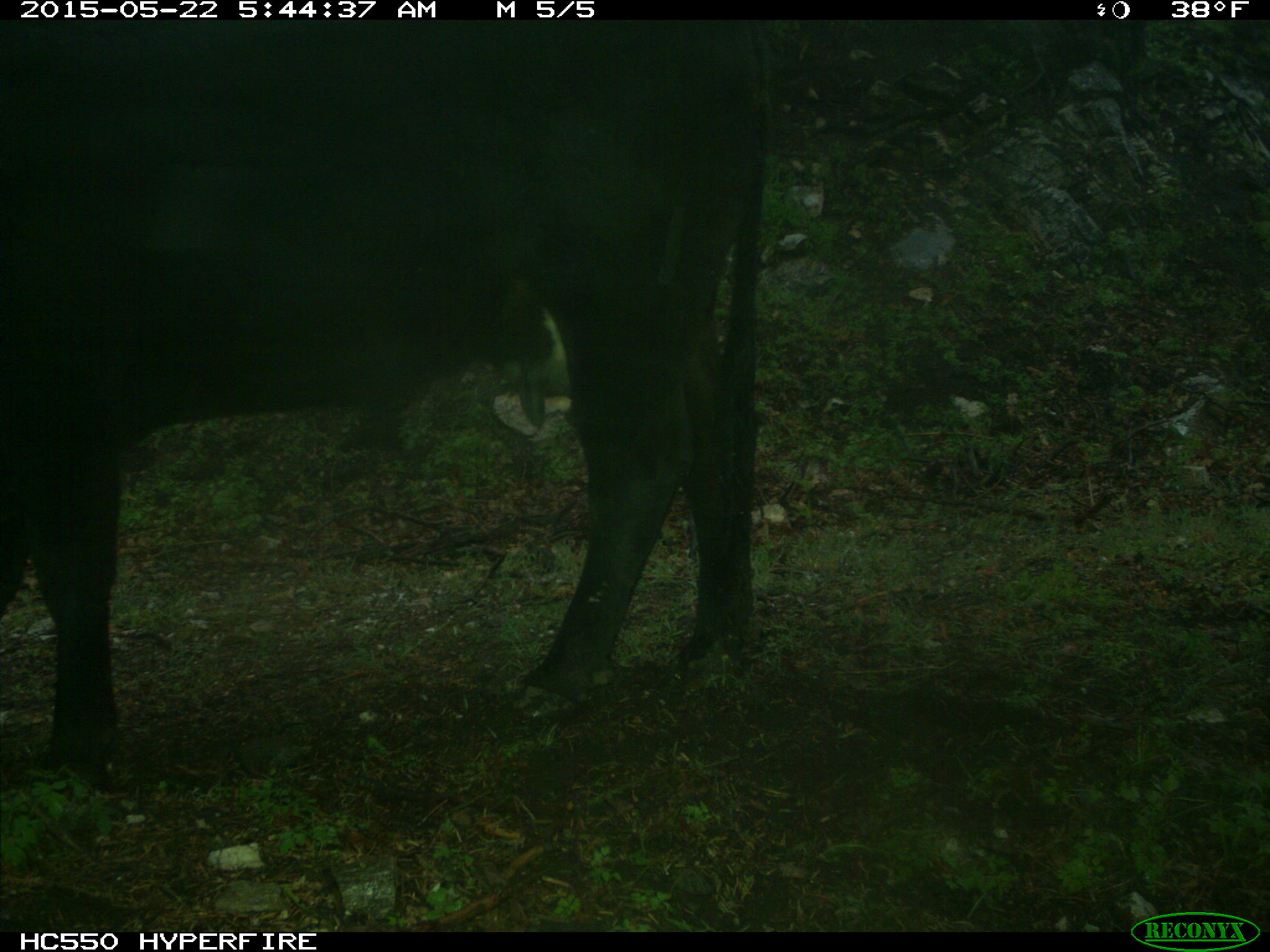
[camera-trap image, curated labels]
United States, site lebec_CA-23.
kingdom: Animalia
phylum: Chordata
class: Mammalia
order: Artiodactyla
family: Bovidae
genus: Bos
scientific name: Bos taurus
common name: domestic cow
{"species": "Bos taurus (domestic cow)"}